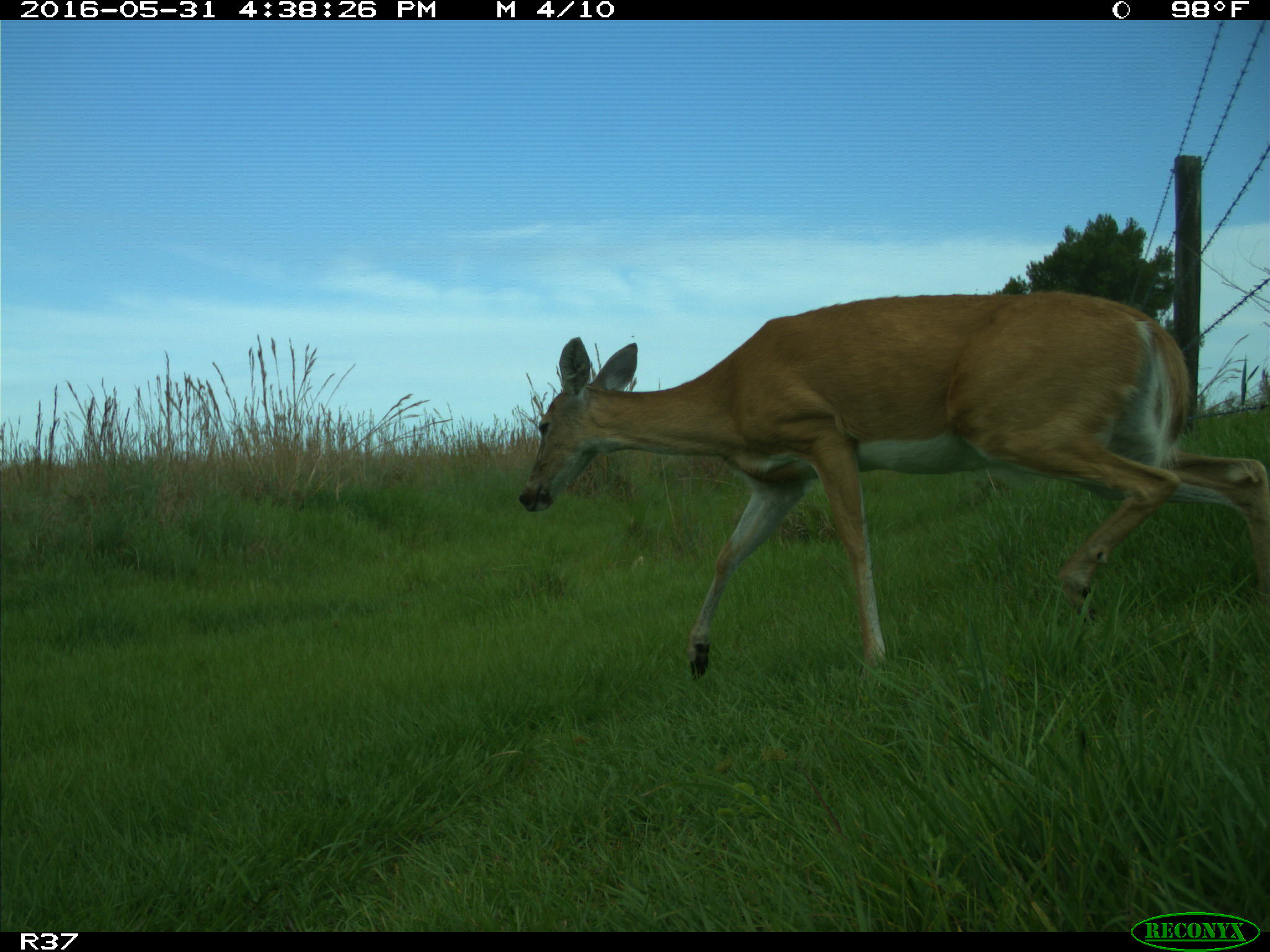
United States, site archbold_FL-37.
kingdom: Animalia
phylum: Chordata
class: Mammalia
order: Artiodactyla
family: Cervidae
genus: Odocoileus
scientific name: Odocoileus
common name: deer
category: unidentified deer